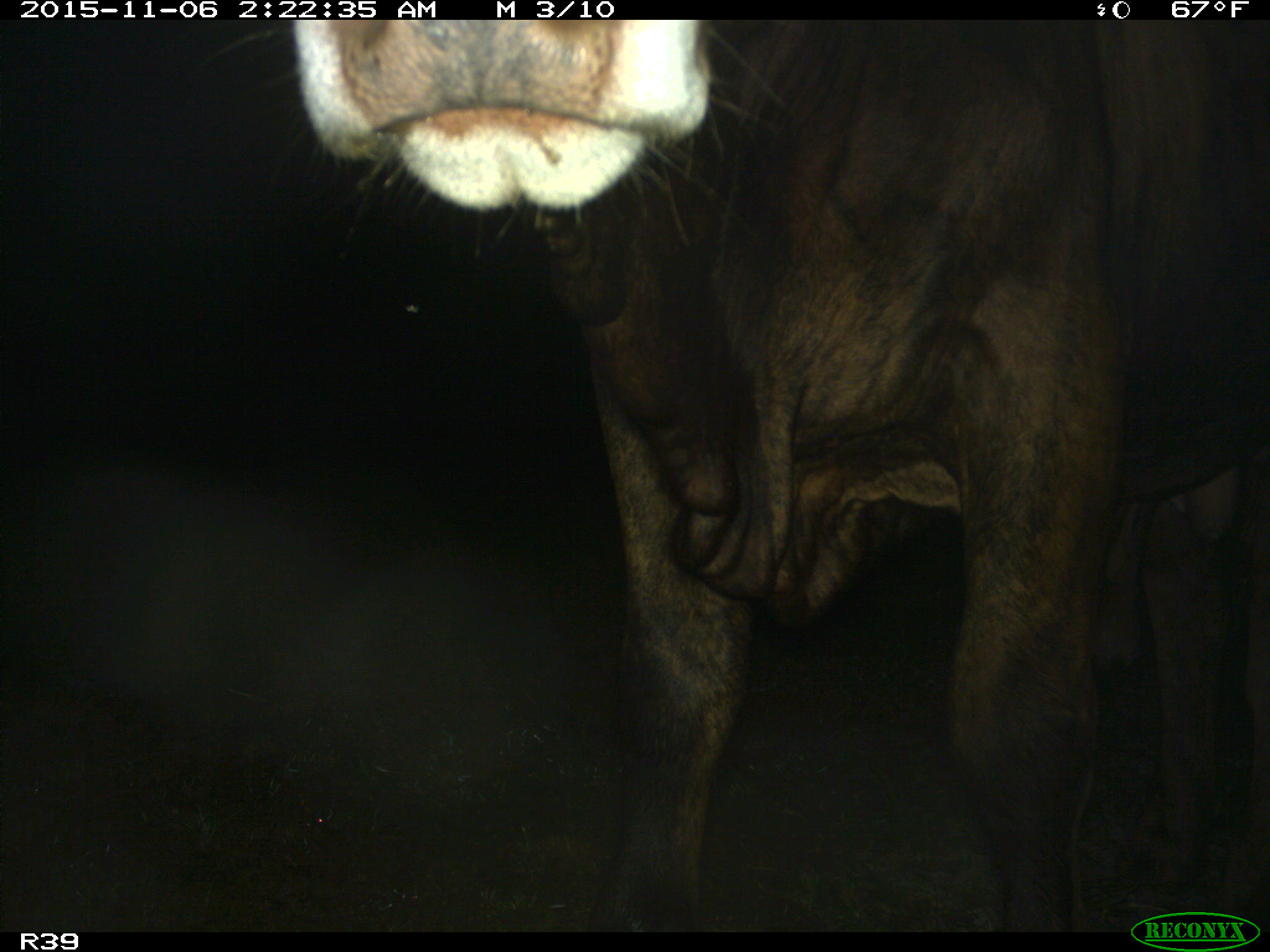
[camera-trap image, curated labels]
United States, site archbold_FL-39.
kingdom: Animalia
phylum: Chordata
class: Mammalia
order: Artiodactyla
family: Bovidae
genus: Bos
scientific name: Bos taurus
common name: domestic cow